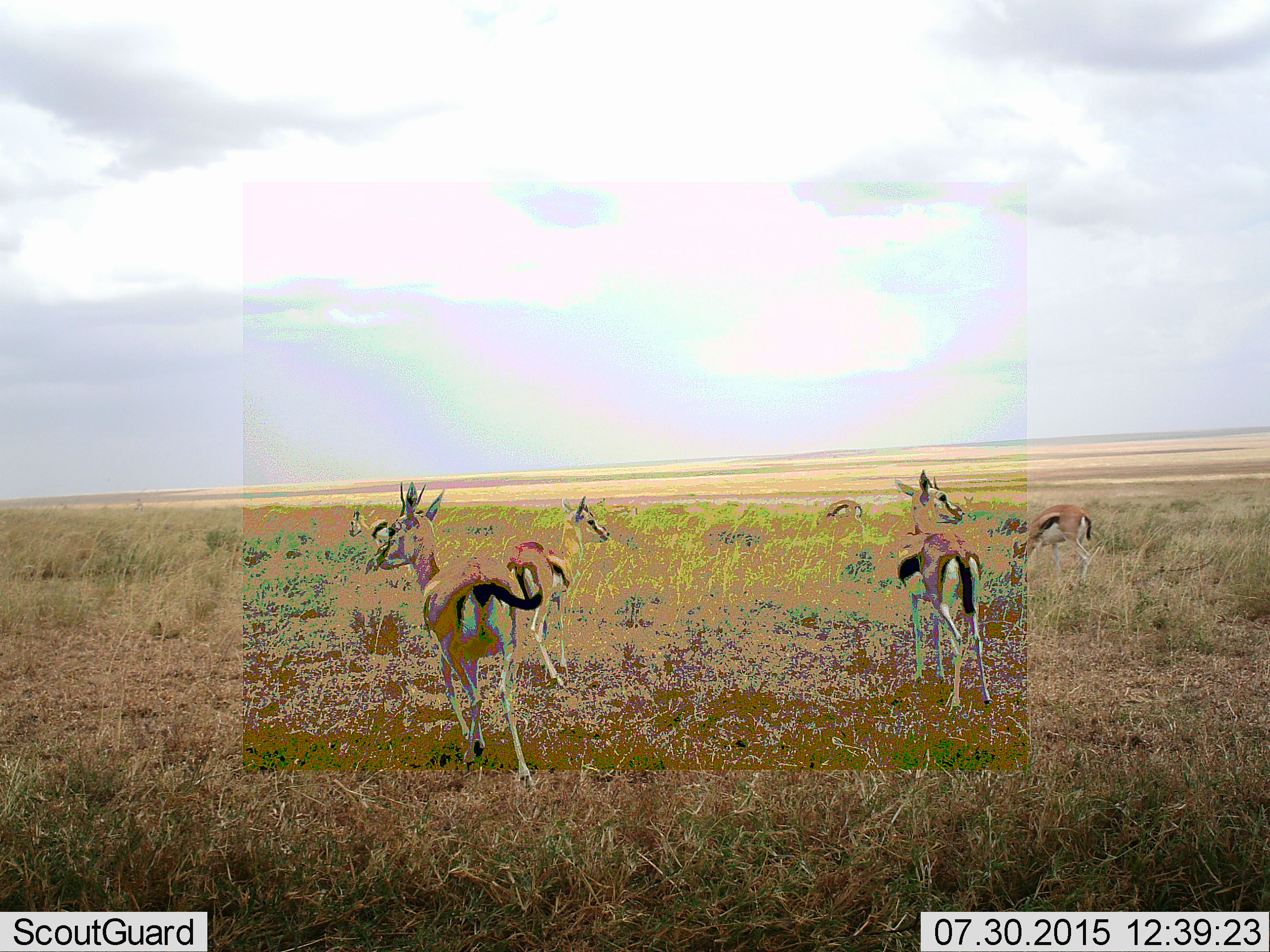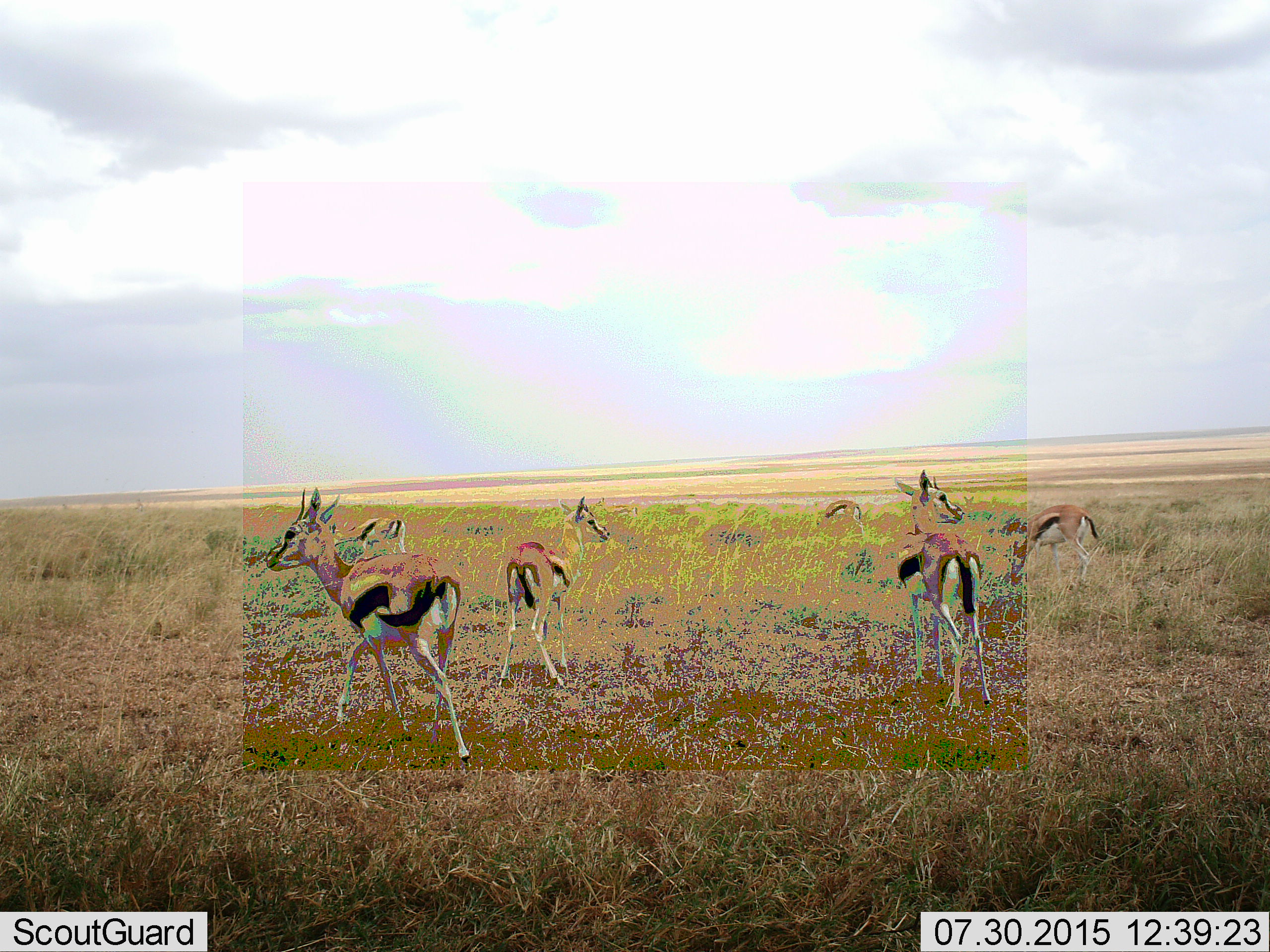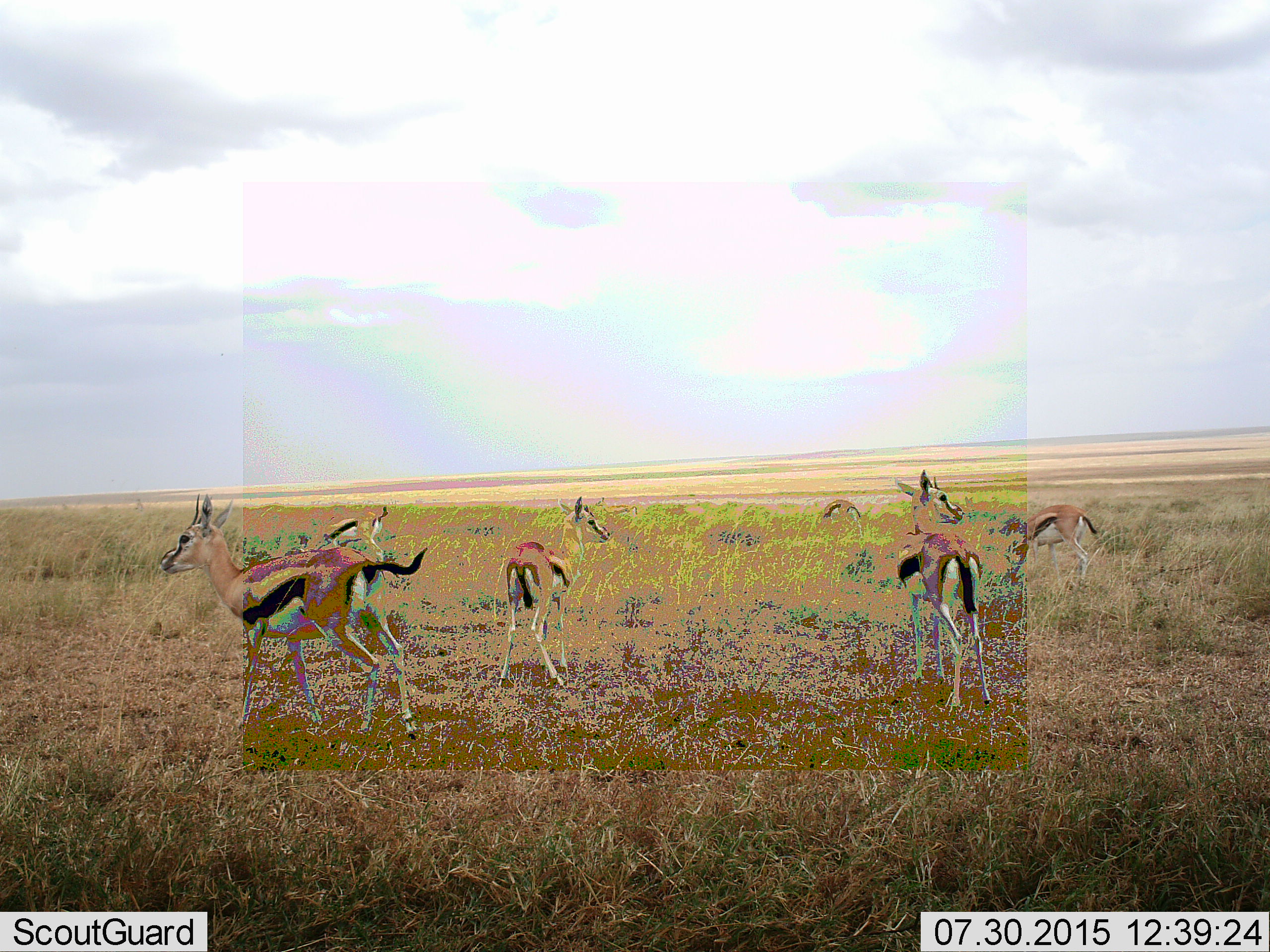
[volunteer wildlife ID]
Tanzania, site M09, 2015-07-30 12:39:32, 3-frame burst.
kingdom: Animalia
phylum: Chordata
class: Mammalia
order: Artiodactyla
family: Bovidae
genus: Eudorcas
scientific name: Eudorcas thomsonii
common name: thomson's gazelle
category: gazellethomsons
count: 6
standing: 100%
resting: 0%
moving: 80%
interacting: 0%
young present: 10%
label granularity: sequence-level